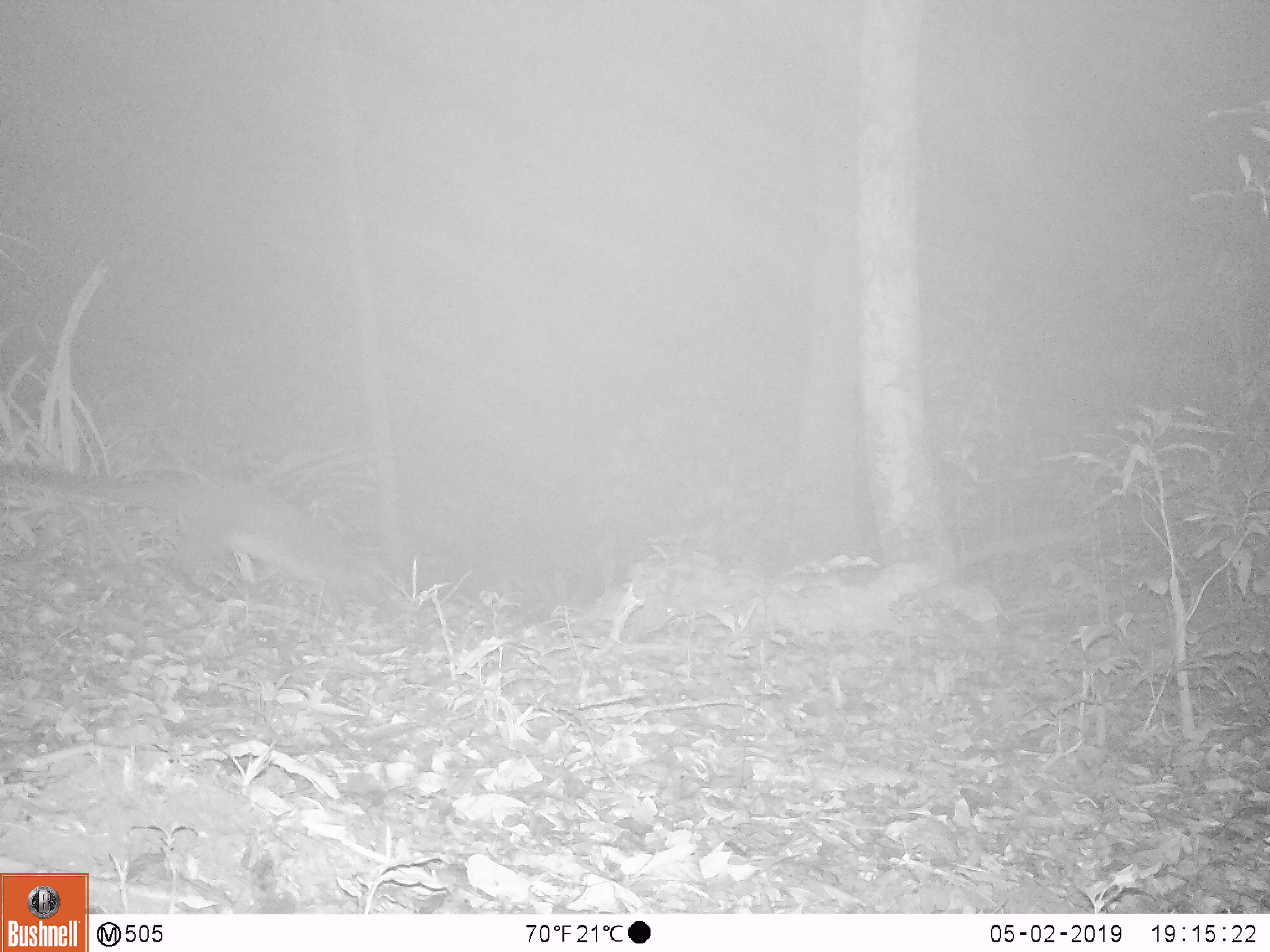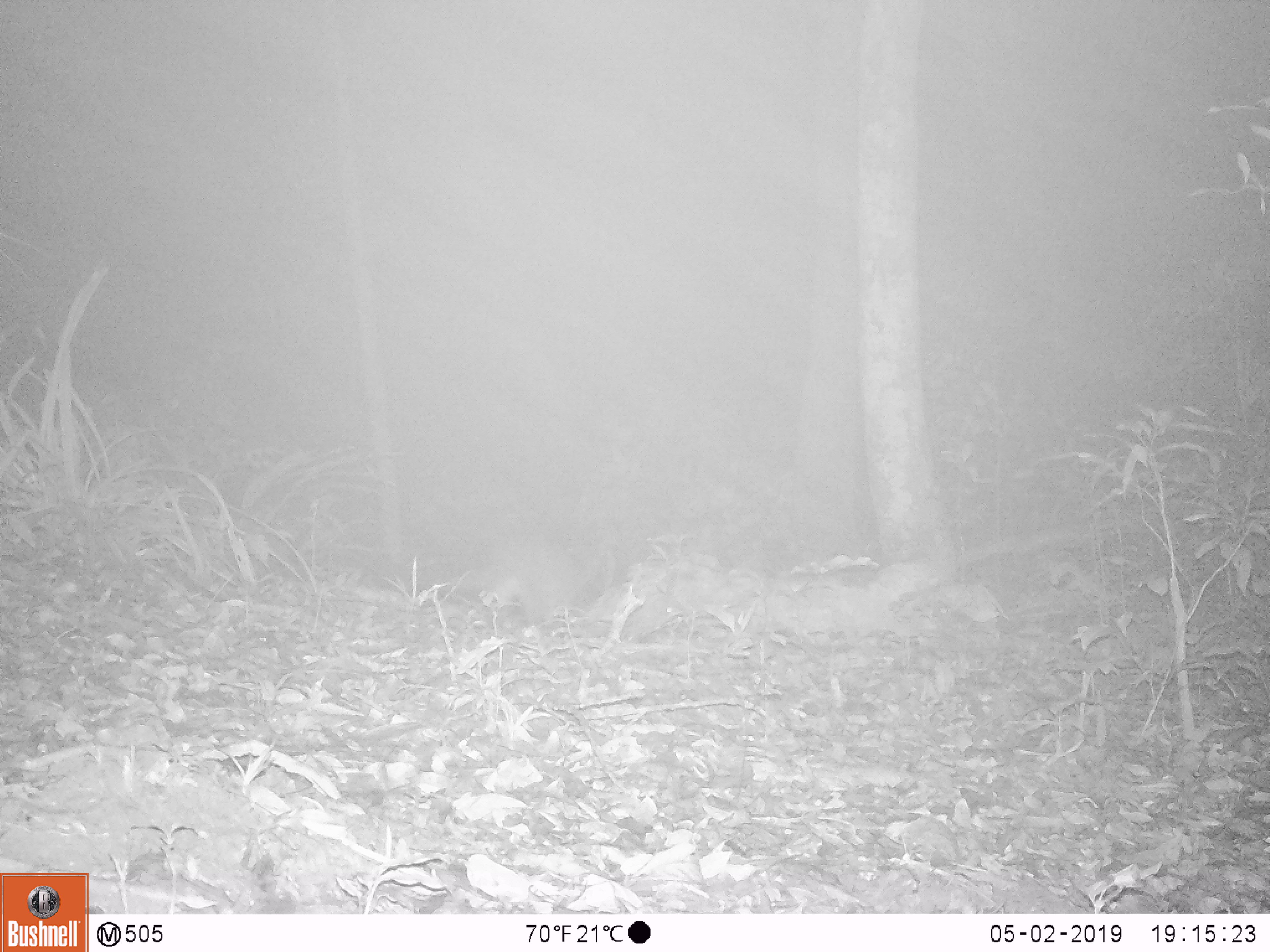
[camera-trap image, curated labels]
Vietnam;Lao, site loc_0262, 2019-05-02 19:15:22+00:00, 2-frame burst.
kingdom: Animalia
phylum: Chordata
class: Mammalia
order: Carnivora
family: Viverridae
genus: Paguma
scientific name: Paguma larvata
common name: masked palm civet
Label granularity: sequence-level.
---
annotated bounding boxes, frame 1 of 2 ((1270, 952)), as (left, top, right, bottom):
masked palm civet: (0, 457, 396, 624)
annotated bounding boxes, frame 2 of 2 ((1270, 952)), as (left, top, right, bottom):
masked palm civet: (453, 531, 606, 628)